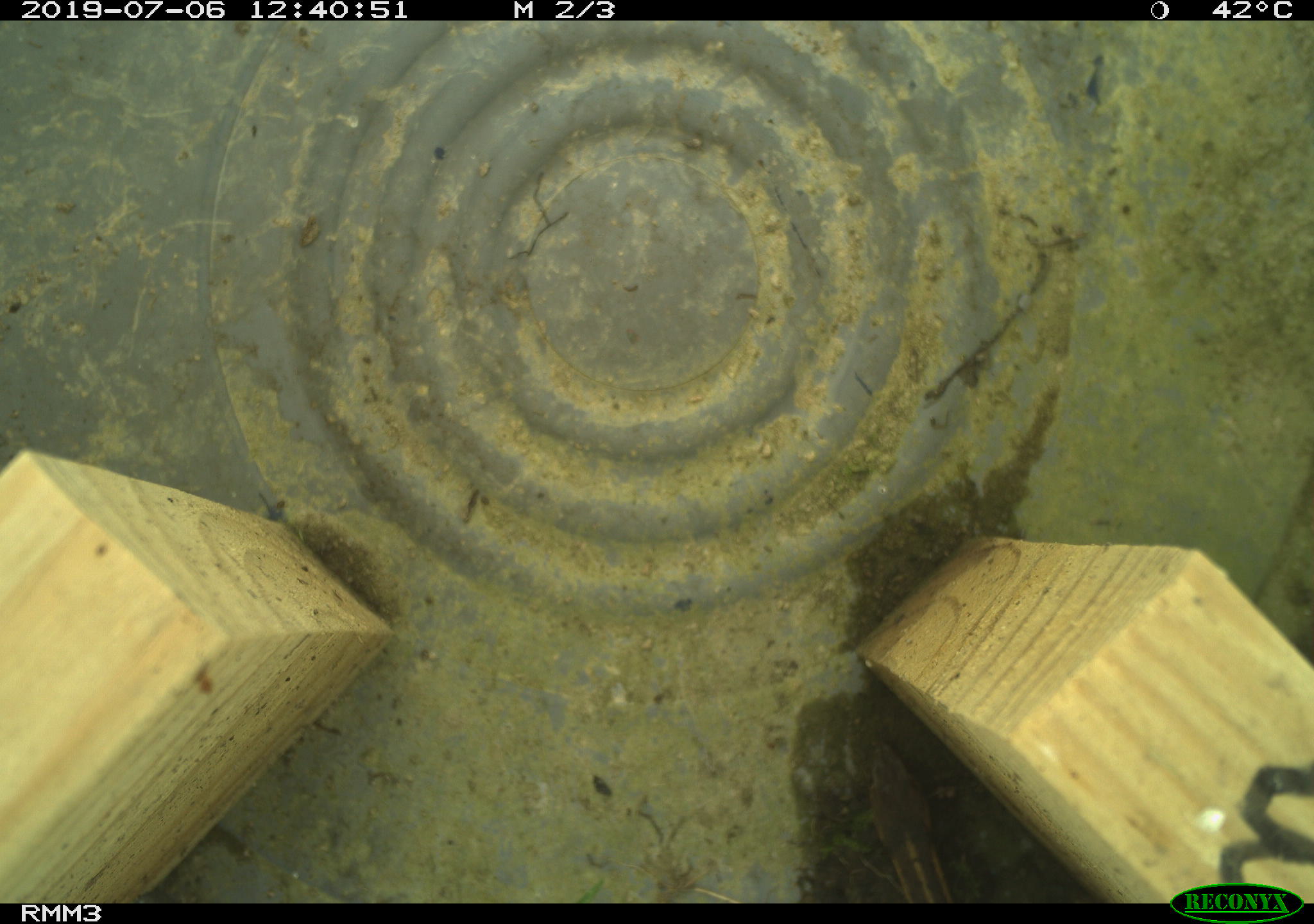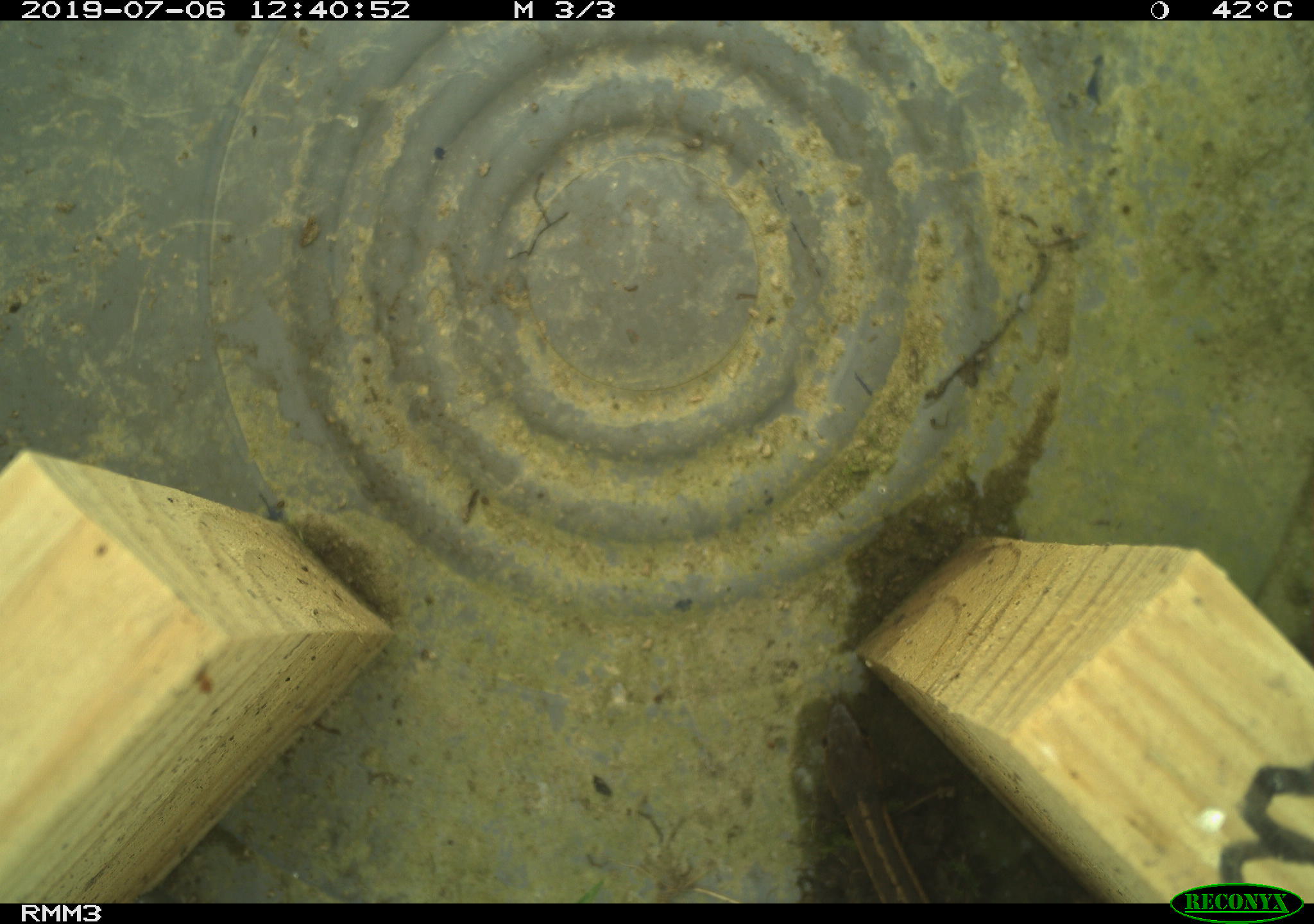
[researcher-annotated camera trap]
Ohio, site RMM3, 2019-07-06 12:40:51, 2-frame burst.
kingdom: Animalia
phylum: Chordata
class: Reptilia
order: Squamata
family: Colubridae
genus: Thamnophis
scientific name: Thamnophis sirtalis sirtalis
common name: eastern gartersnake